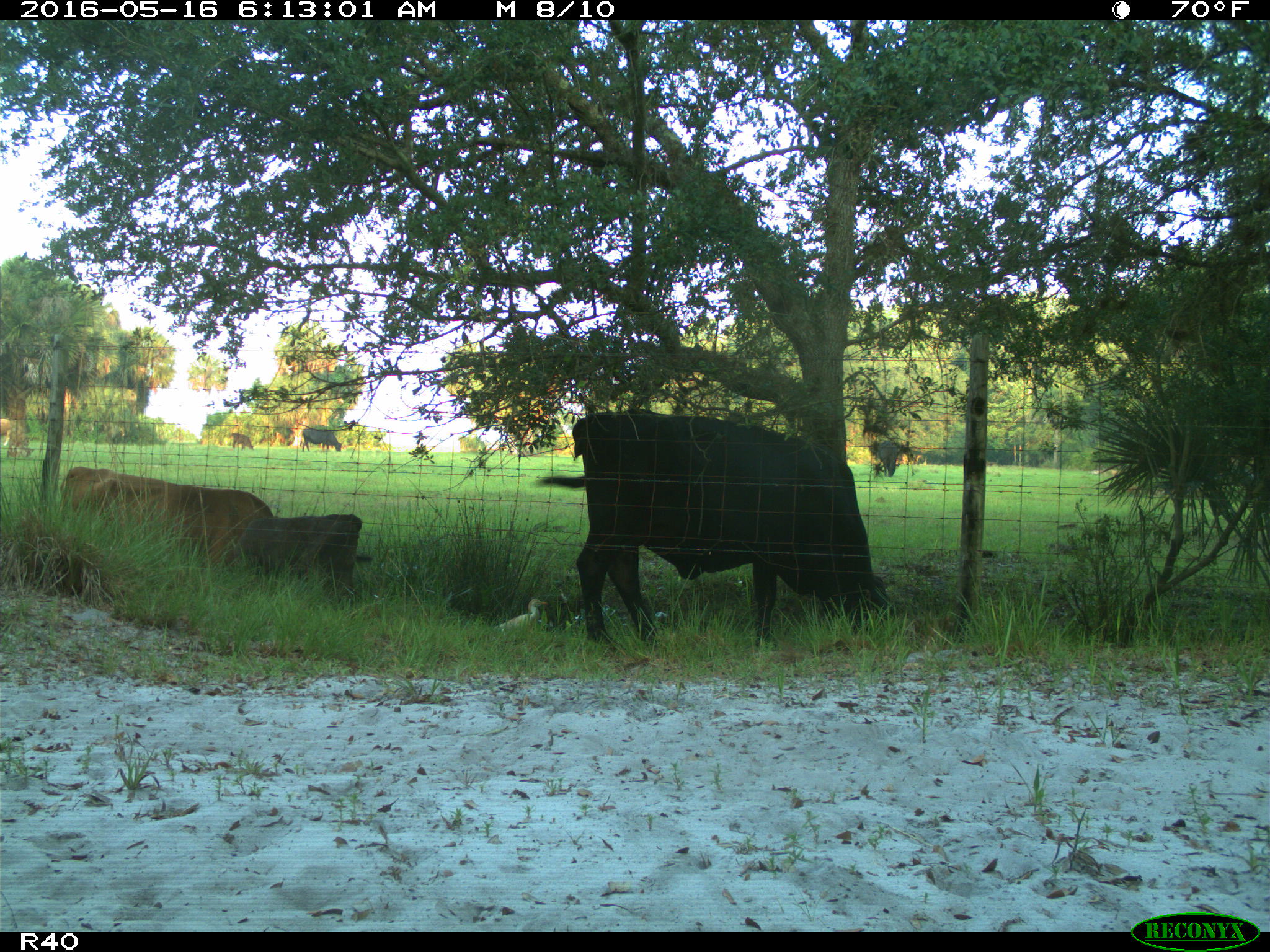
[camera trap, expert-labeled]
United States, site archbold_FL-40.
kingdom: Animalia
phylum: Chordata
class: Mammalia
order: Artiodactyla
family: Bovidae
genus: Bos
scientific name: Bos taurus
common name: domestic cow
Bos taurus (domestic cow).